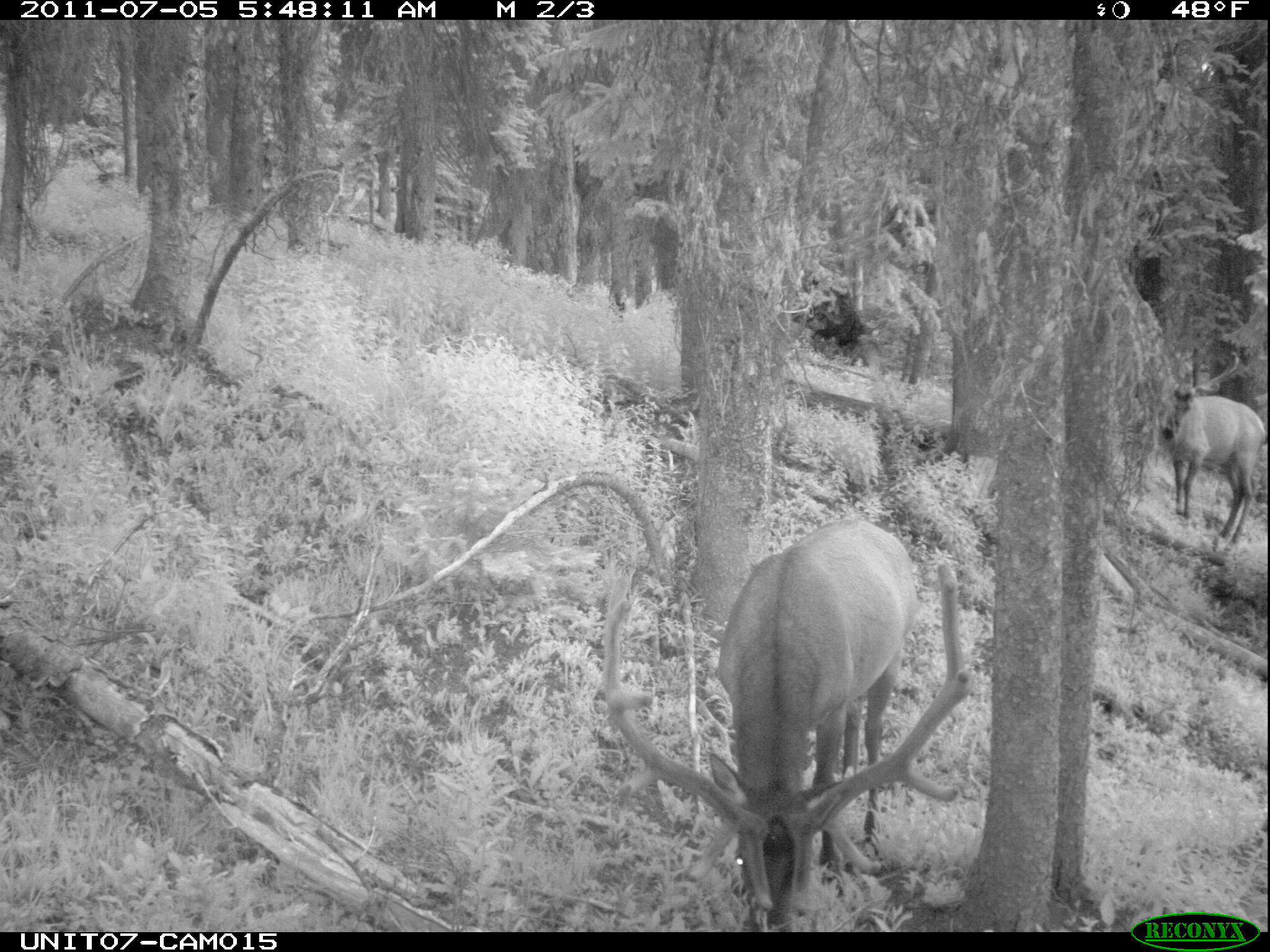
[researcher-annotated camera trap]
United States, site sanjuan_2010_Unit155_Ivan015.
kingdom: Animalia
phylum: Chordata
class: Mammalia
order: Artiodactyla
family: Cervidae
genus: Cervus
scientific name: Cervus elaphus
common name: red deer